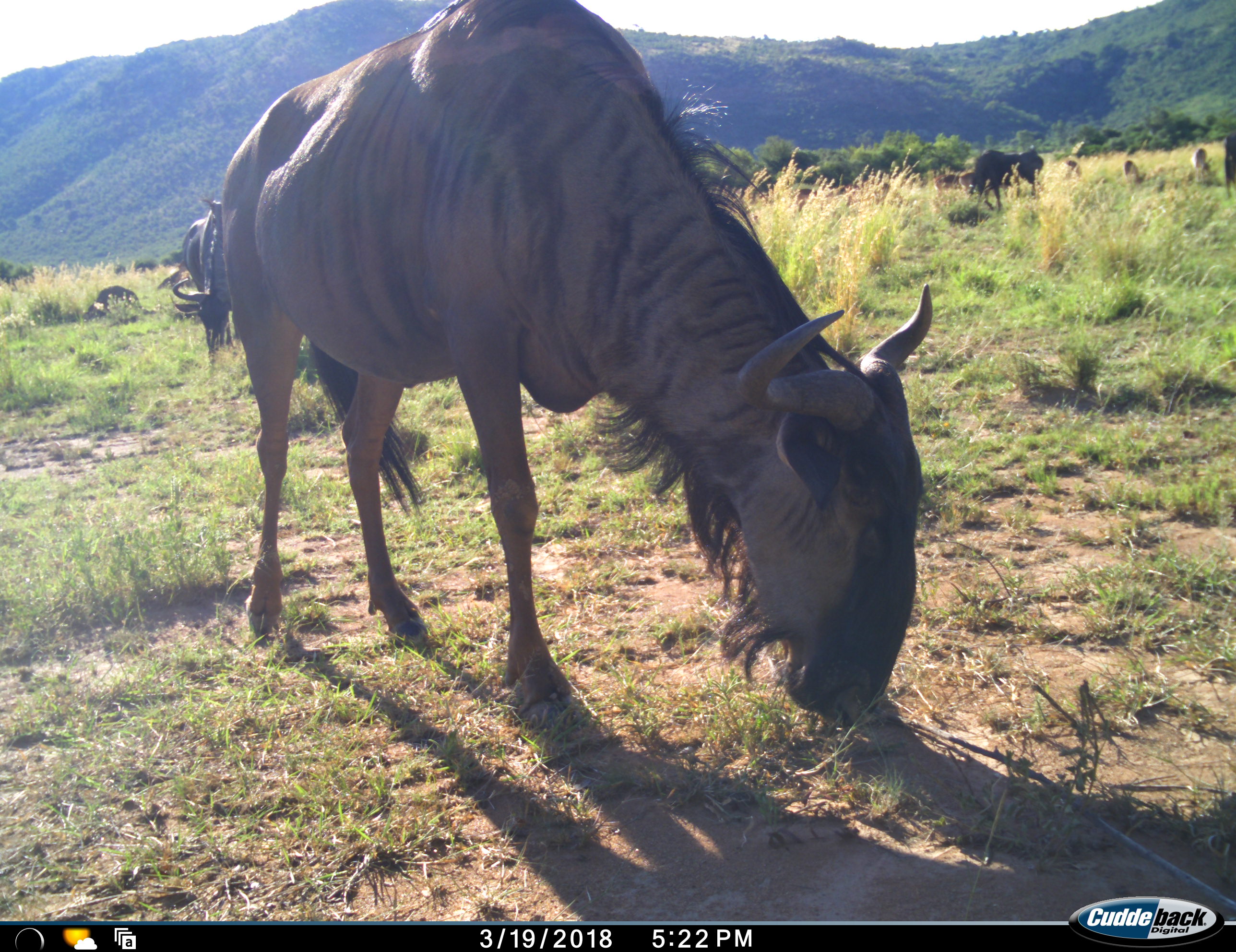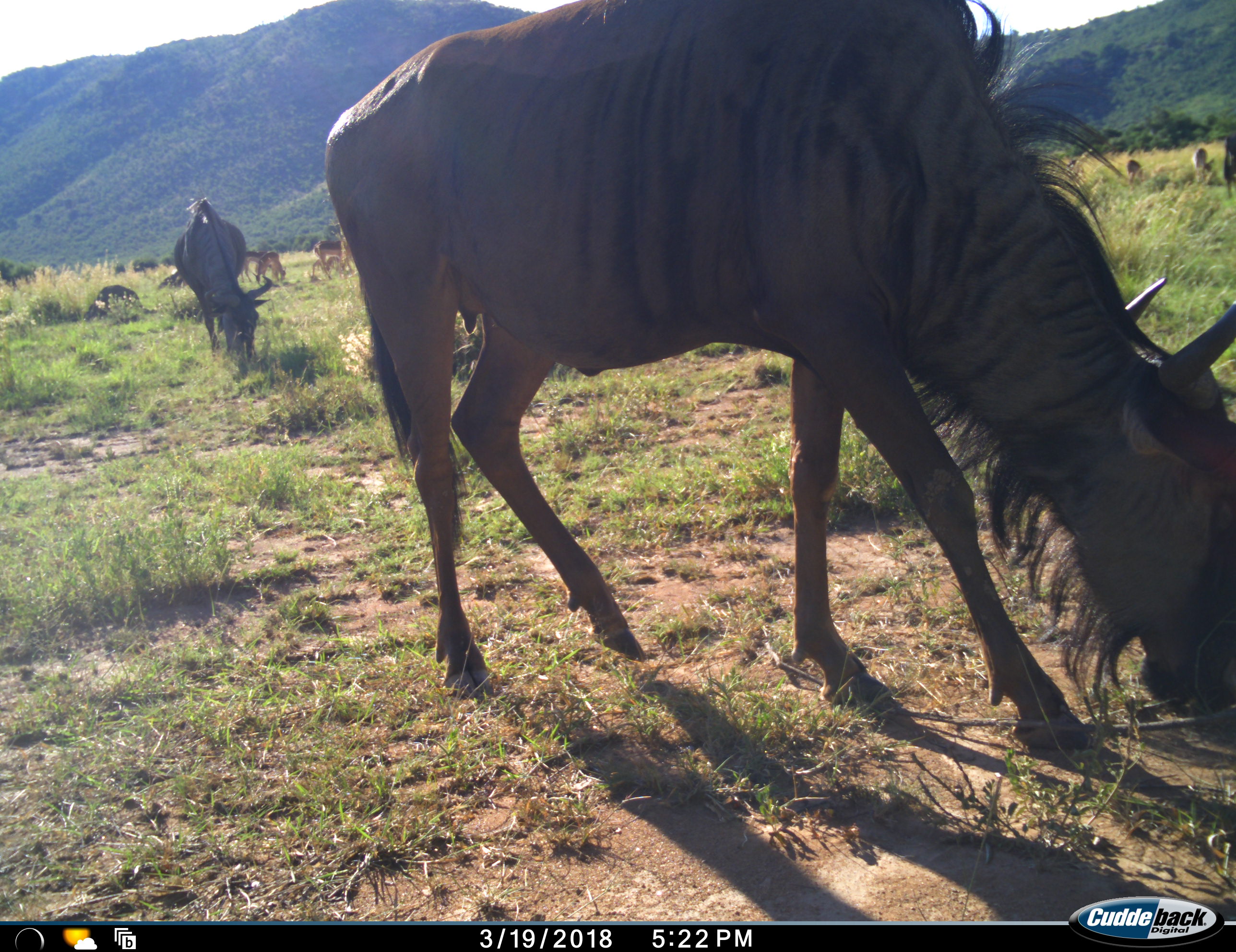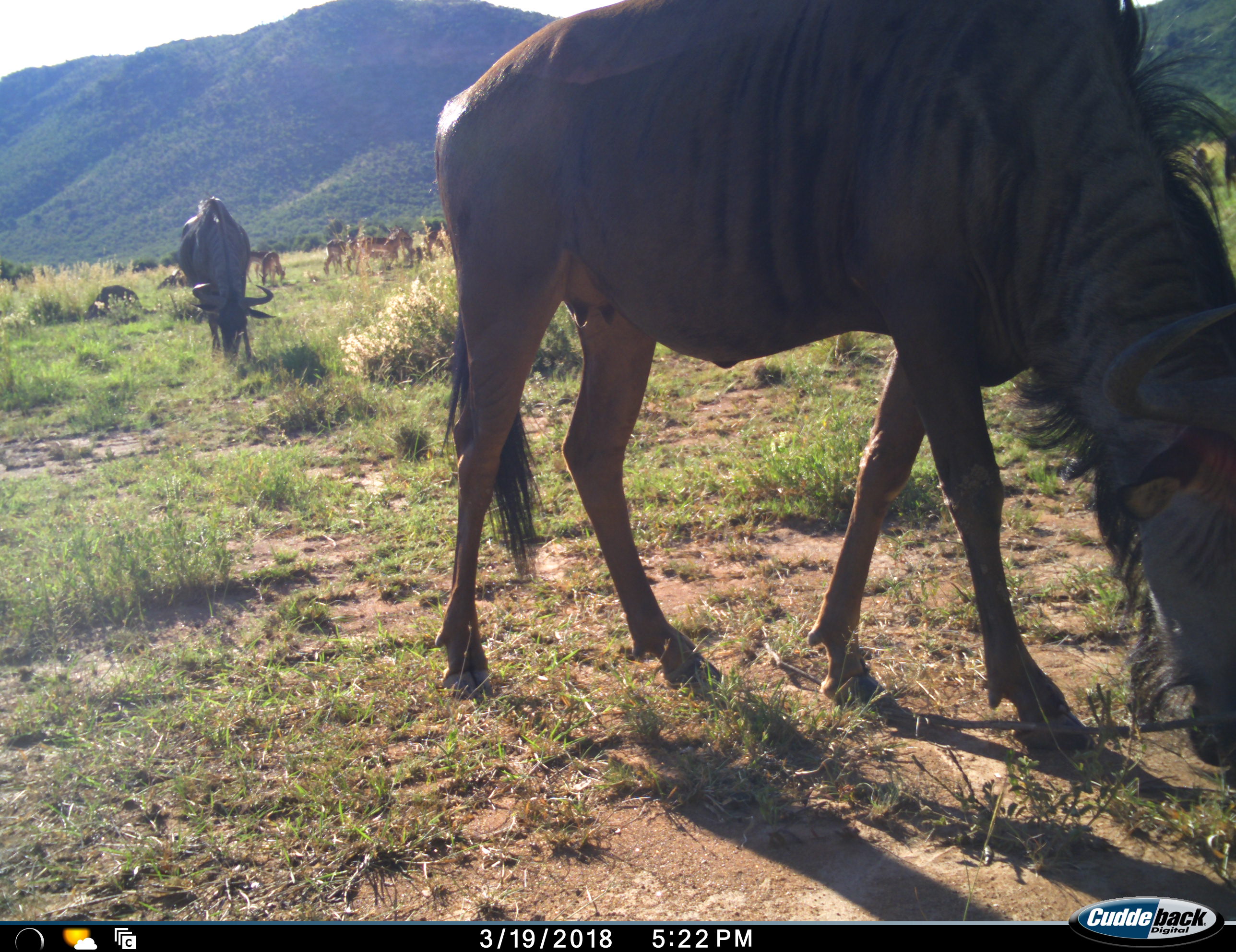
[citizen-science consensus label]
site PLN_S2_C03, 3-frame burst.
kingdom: Animalia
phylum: Chordata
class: Mammalia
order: Artiodactyla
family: Bovidae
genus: Aepyceros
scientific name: Aepyceros melampus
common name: impala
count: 11-50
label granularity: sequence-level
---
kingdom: Animalia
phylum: Chordata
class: Mammalia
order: Artiodactyla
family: Bovidae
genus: Connochaetes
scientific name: Connochaetes taurinus taurinus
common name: blue wildebeest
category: wildebeestblue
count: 5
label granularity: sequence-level